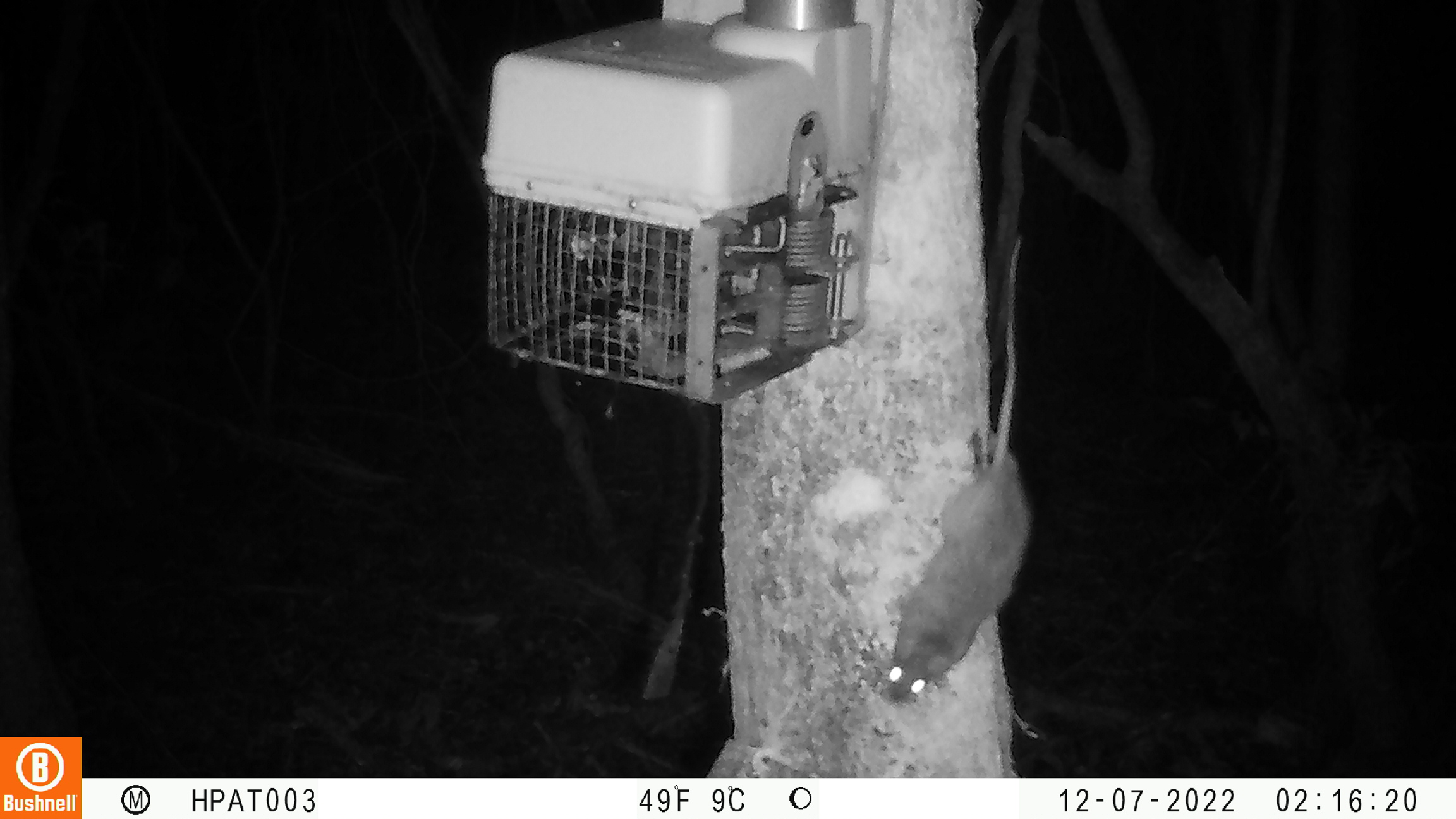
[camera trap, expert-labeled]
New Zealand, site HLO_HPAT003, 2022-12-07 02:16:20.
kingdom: Animalia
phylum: Chordata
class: Mammalia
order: Rodentia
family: Muridae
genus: Rattus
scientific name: Rattus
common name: rat